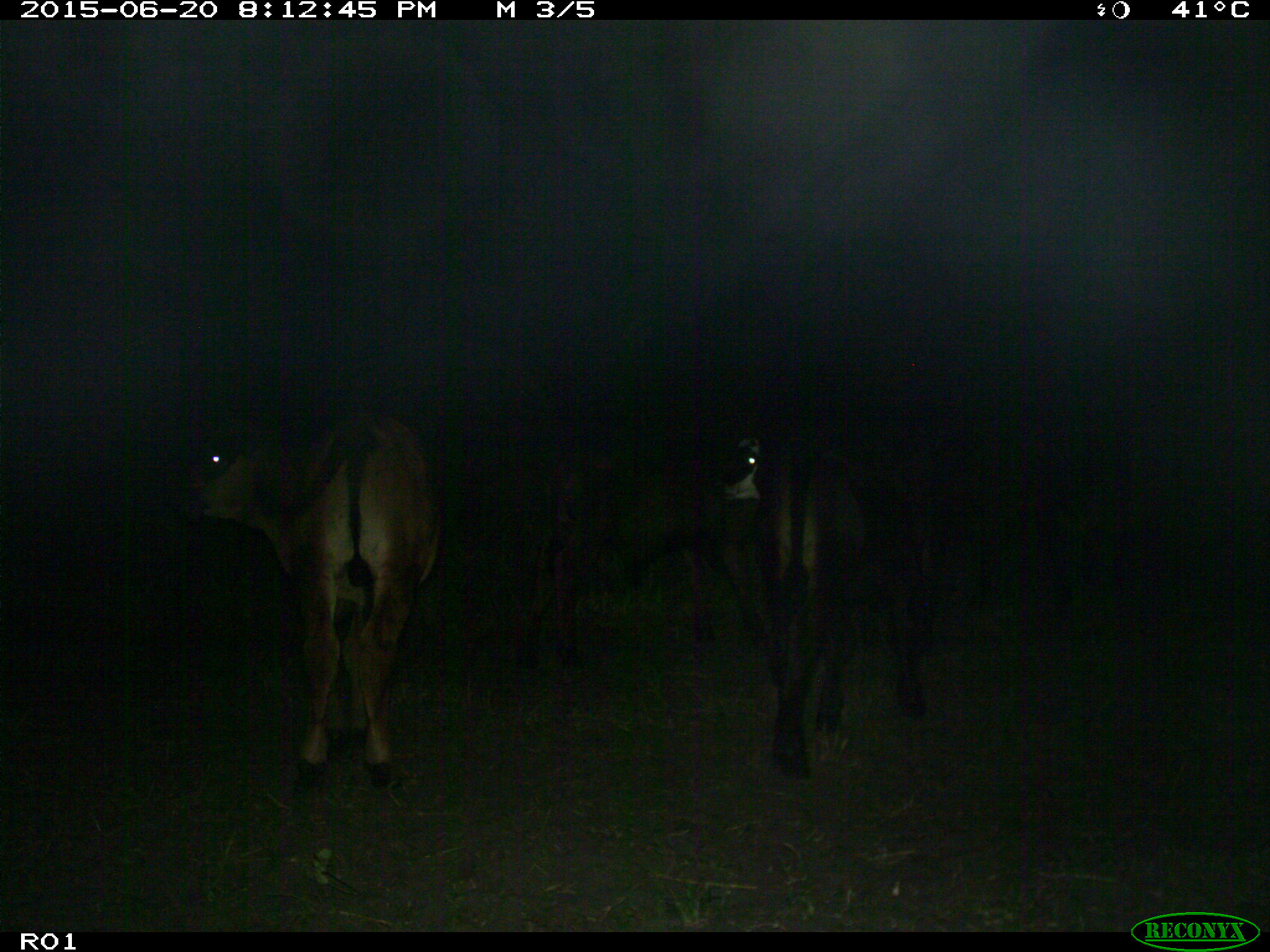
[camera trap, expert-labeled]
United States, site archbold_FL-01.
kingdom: Animalia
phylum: Chordata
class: Mammalia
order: Artiodactyla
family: Bovidae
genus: Bos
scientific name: Bos taurus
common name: domestic cow